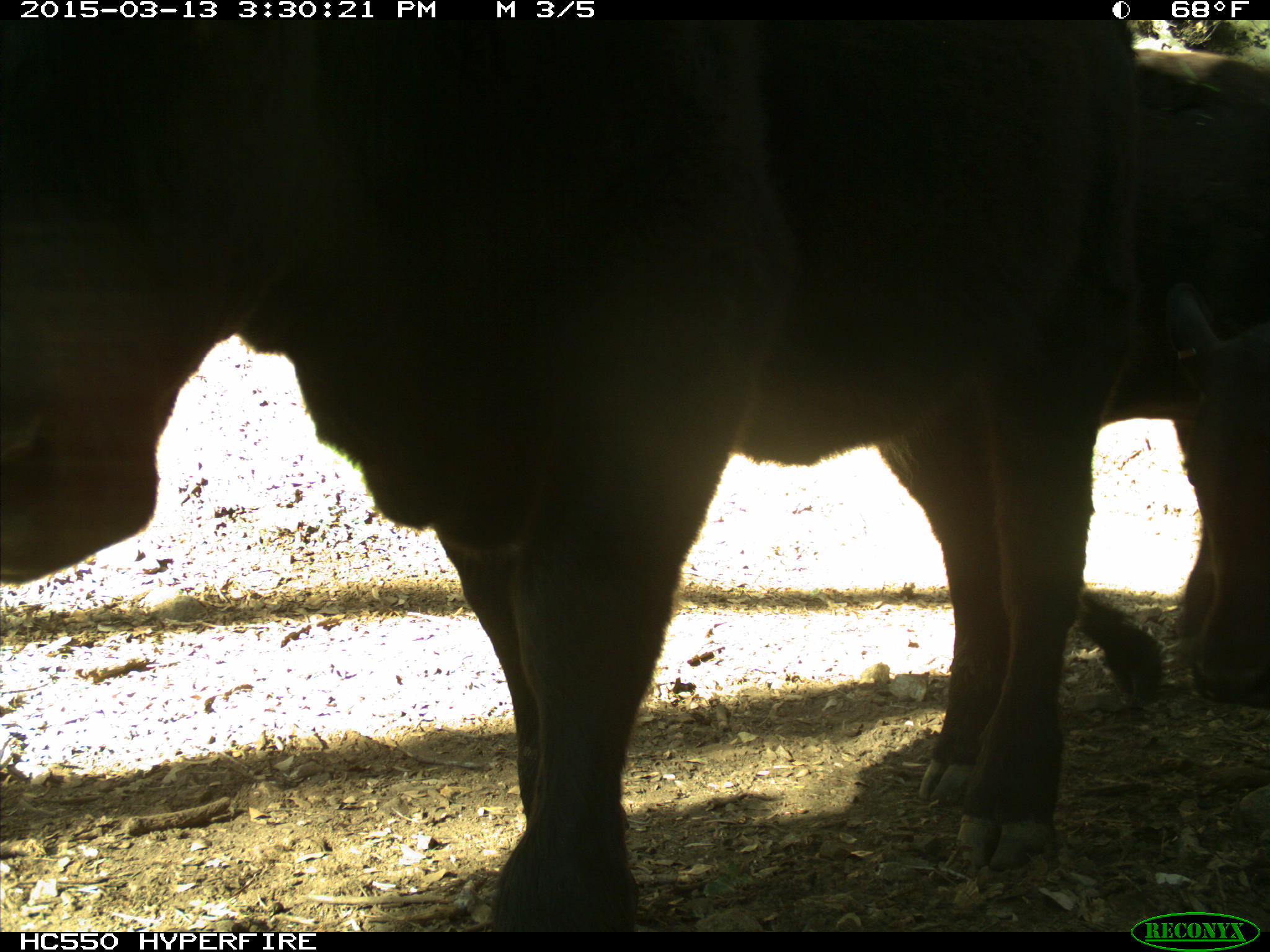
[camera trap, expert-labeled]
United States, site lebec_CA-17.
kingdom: Animalia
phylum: Chordata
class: Mammalia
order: Artiodactyla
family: Bovidae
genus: Bos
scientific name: Bos taurus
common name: domestic cow